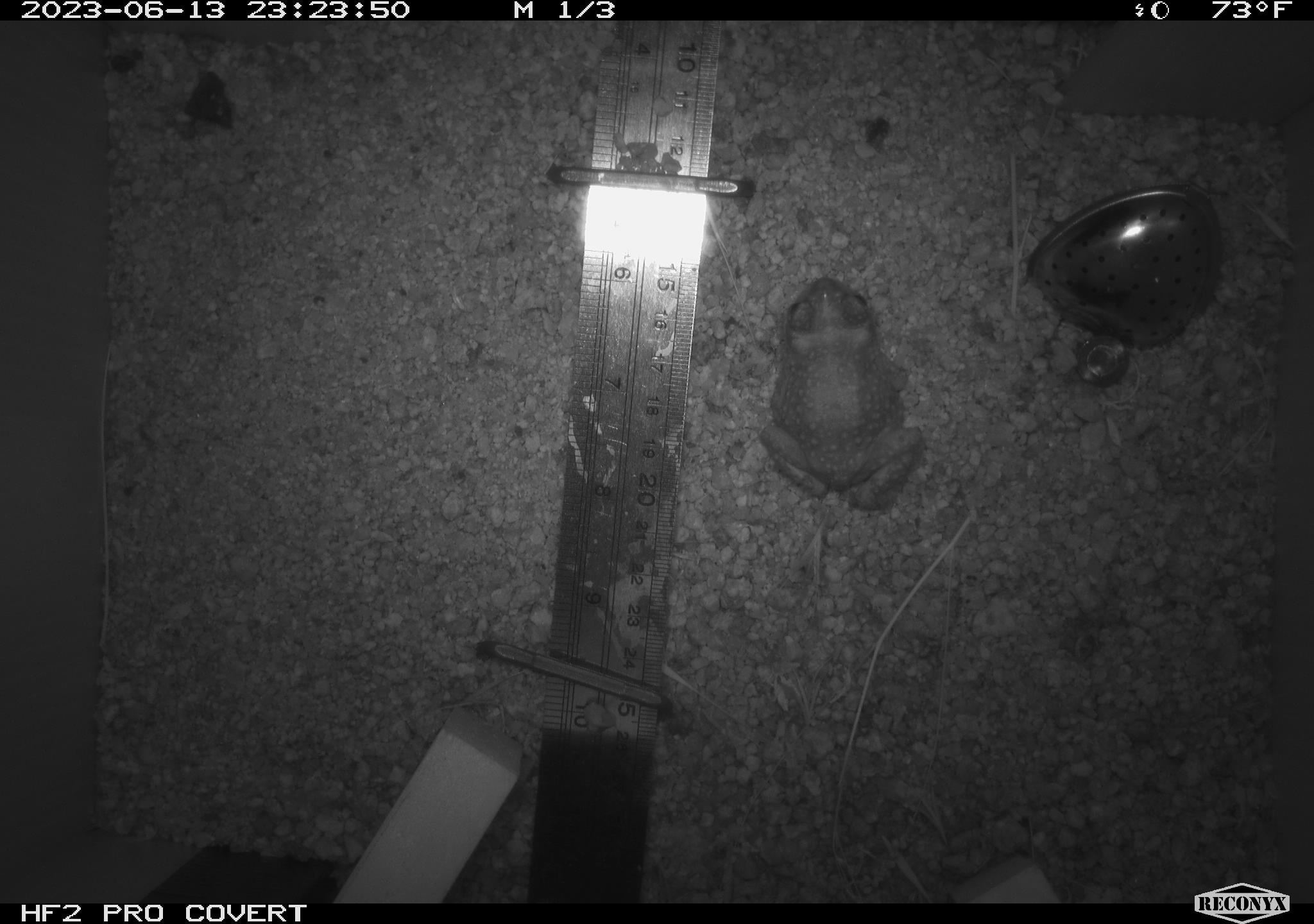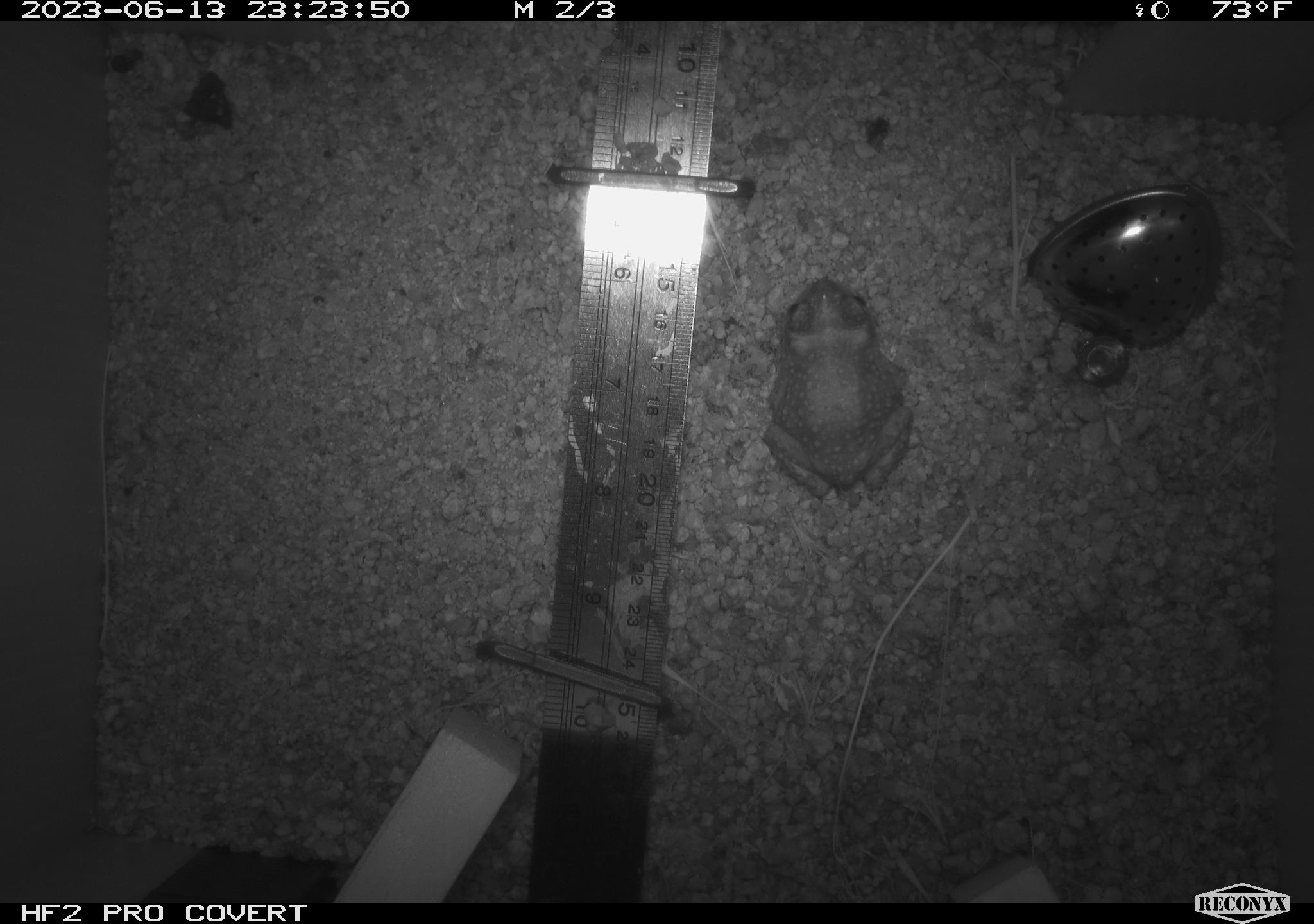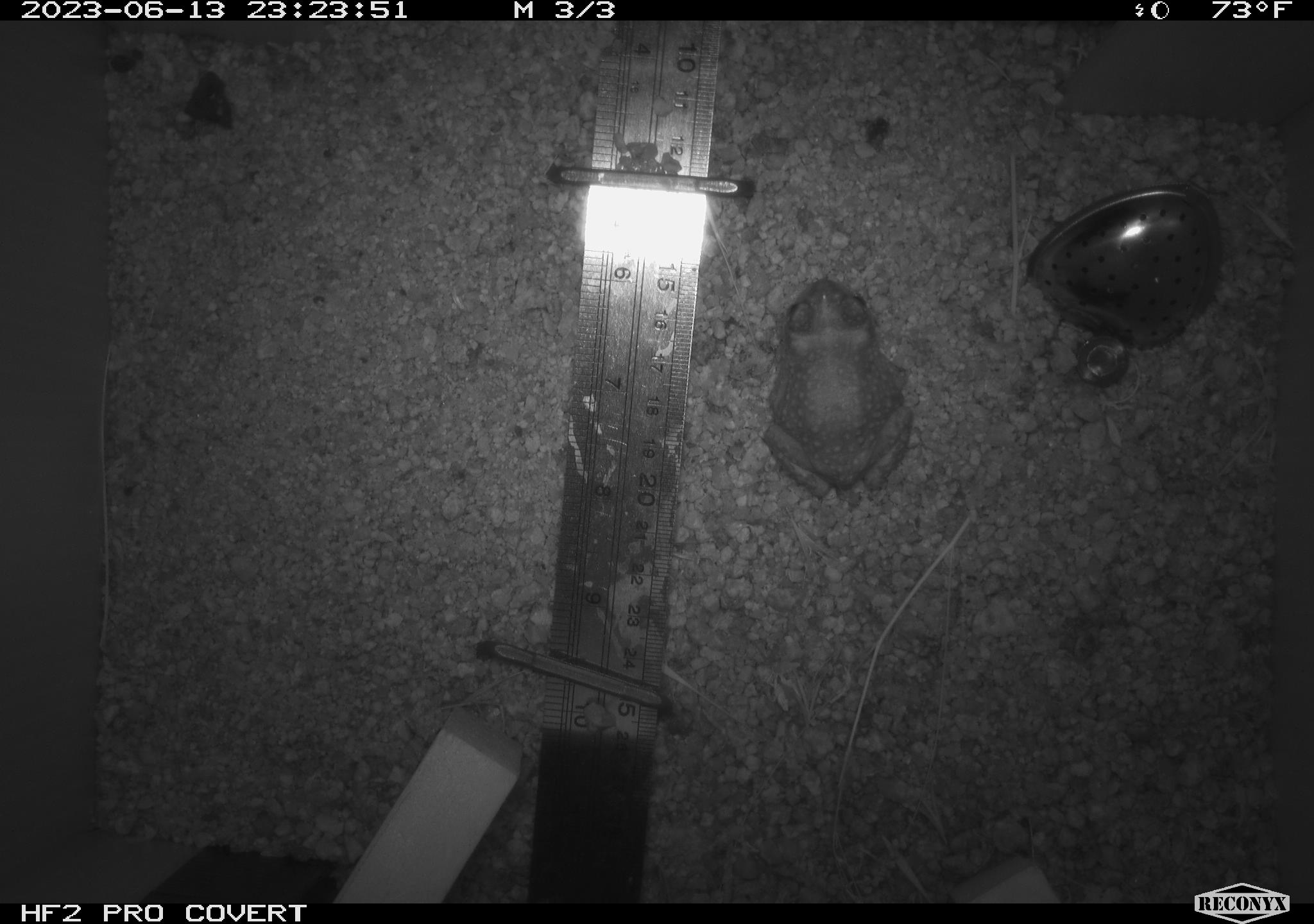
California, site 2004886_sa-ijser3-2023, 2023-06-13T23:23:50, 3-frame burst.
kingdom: Animalia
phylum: Chordata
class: Amphibia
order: Anura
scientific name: Anura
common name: frogs